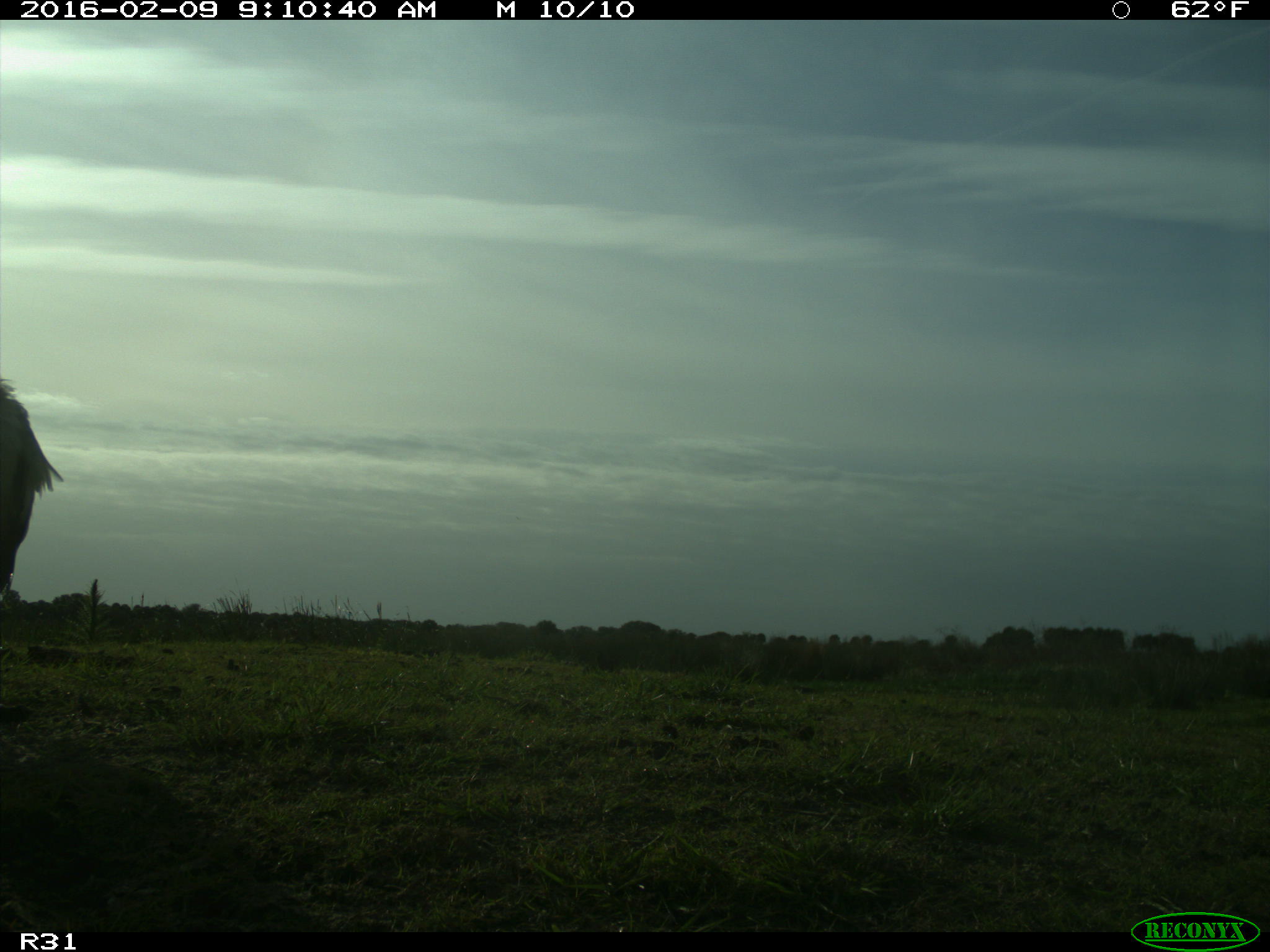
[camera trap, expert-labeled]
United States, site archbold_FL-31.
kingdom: Animalia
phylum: Chordata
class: Aves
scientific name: Aves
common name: birds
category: unidentified bird